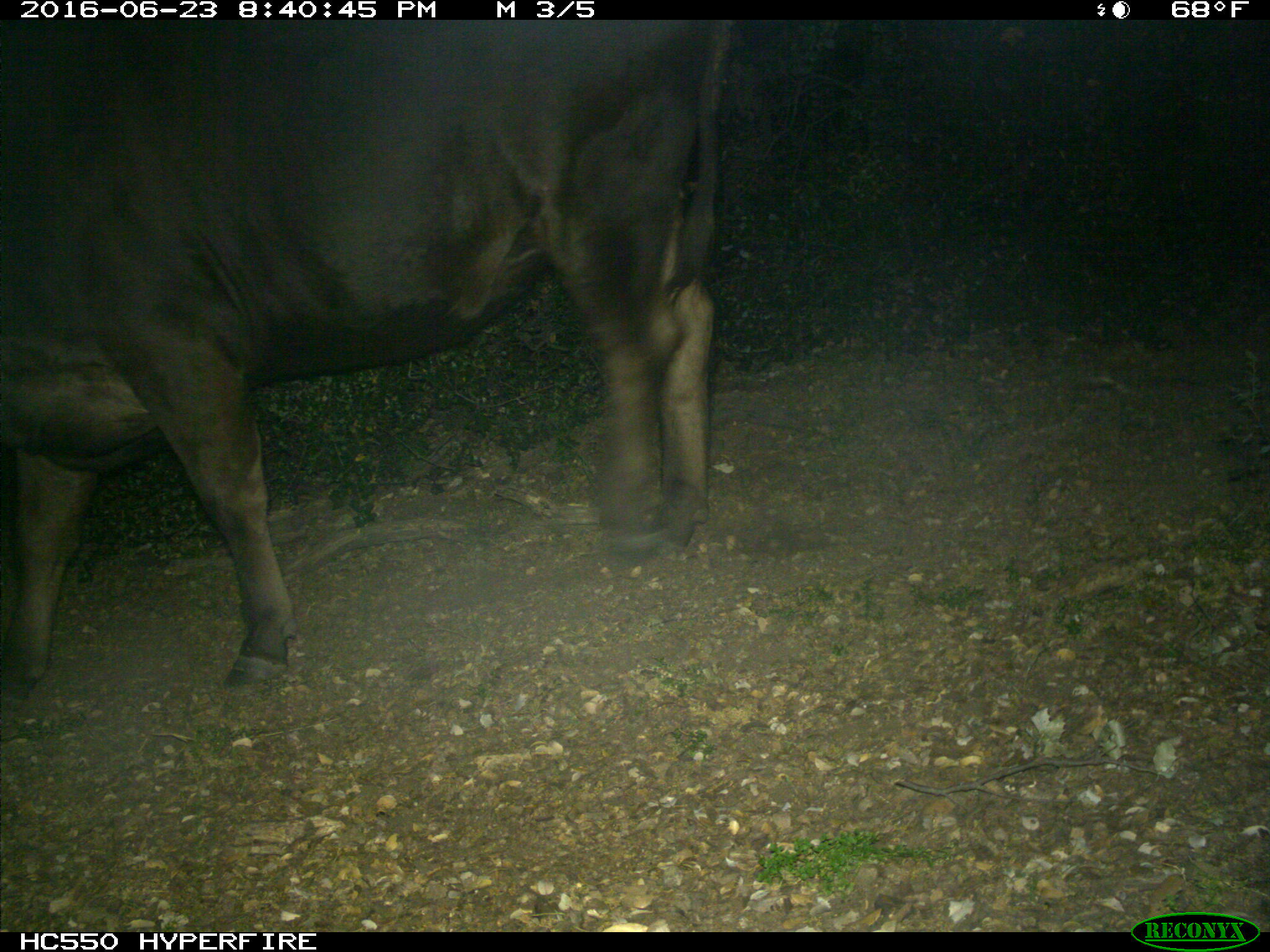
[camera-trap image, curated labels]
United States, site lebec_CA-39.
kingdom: Animalia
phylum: Chordata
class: Mammalia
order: Artiodactyla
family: Bovidae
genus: Bos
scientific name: Bos taurus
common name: domestic cow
Bos taurus (domestic cow).